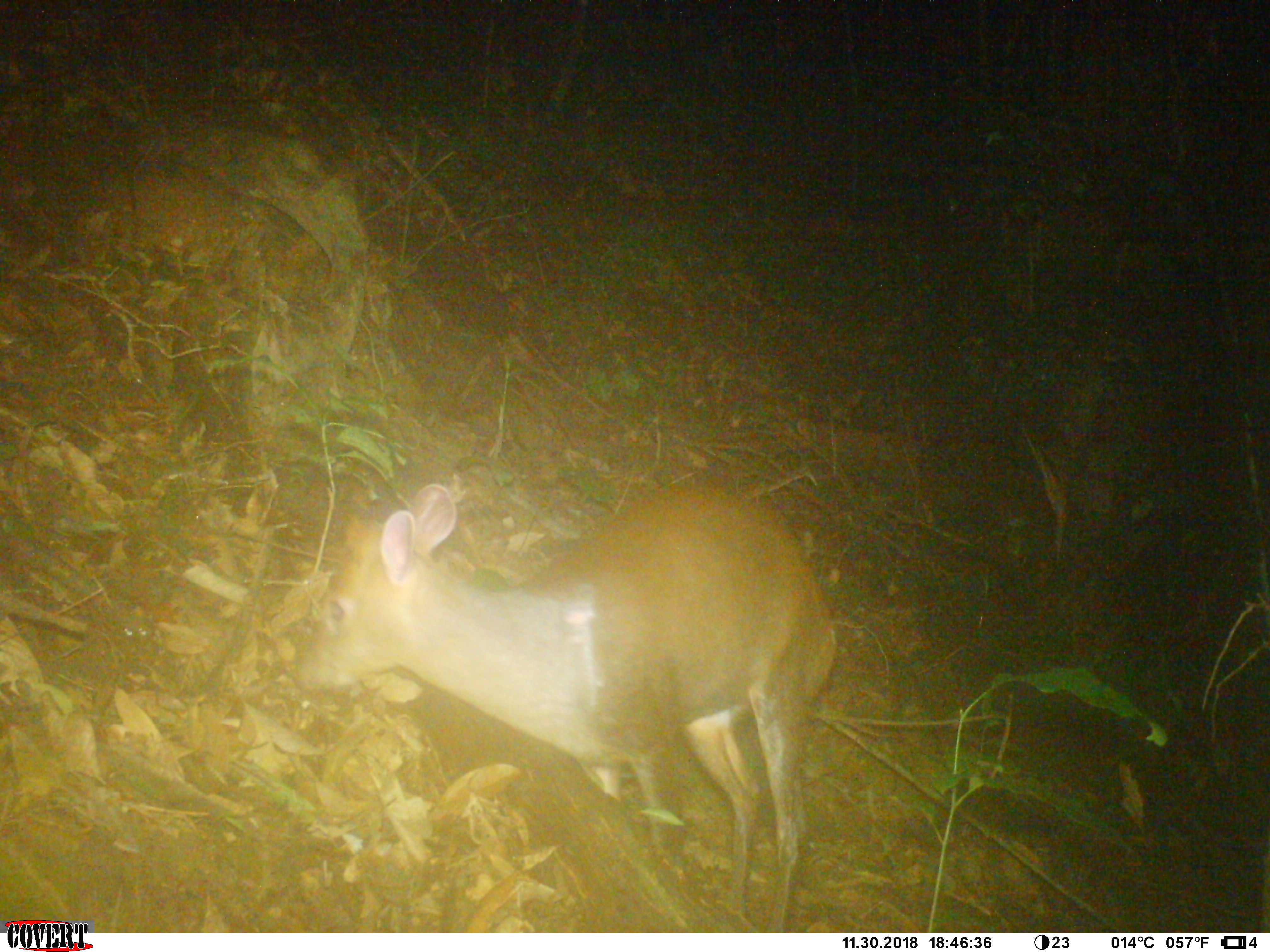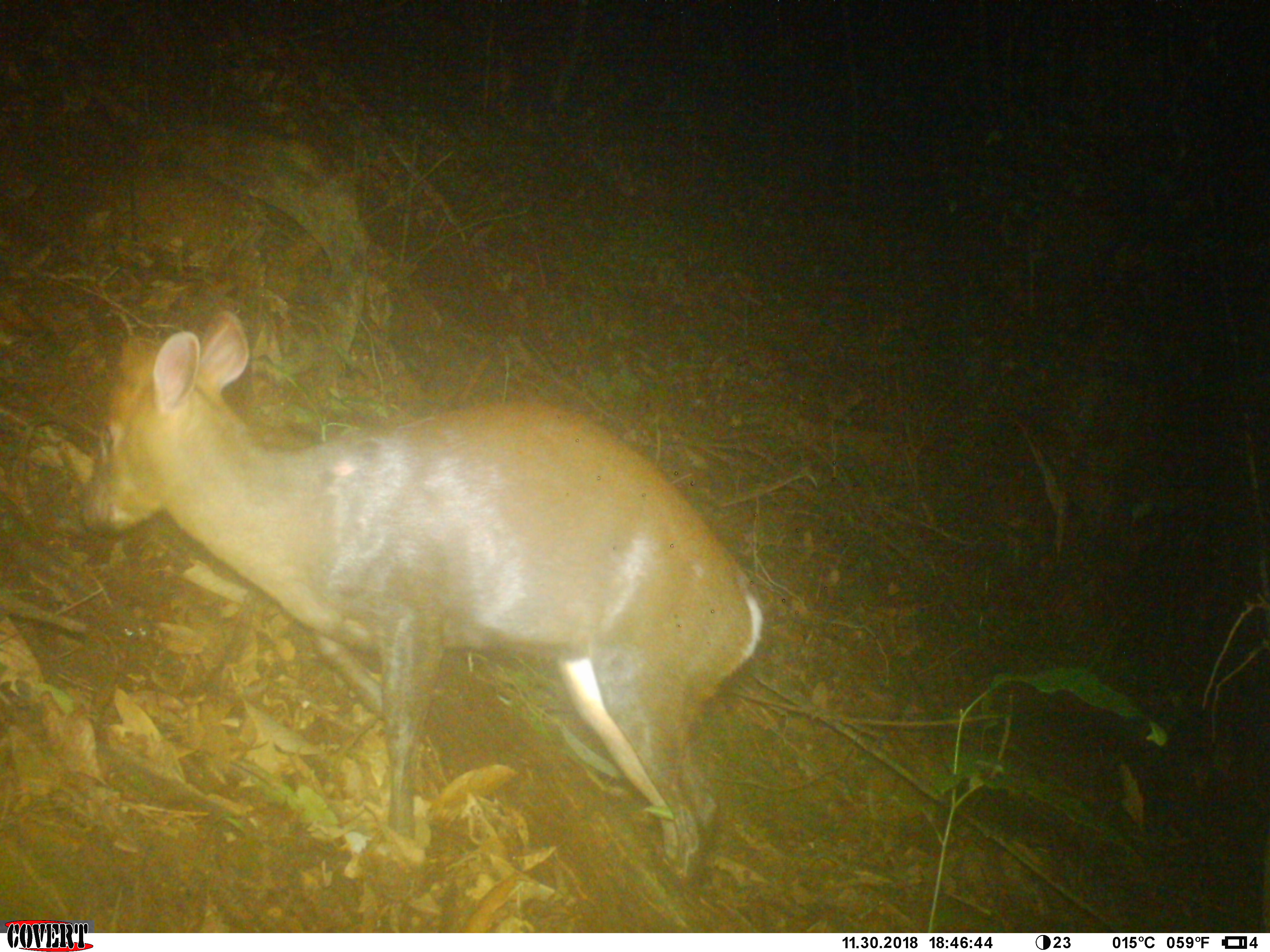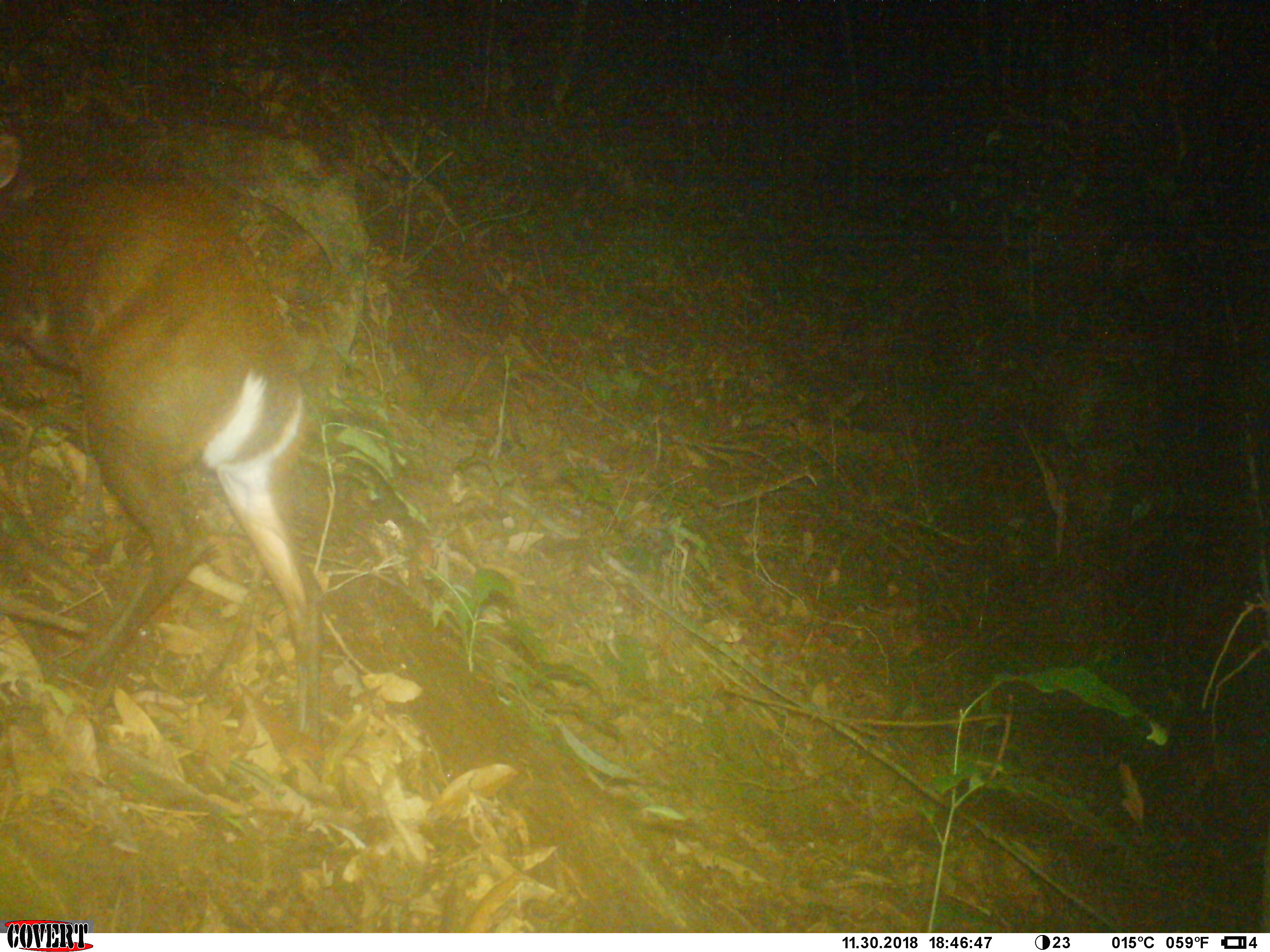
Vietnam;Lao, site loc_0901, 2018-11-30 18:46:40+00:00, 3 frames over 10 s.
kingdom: Animalia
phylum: Chordata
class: Mammalia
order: Artiodactyla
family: Cervidae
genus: Muntiacus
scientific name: Muntiacus rooseveltorum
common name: roosevelt's muntjac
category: roosevelts muntjac group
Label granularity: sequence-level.